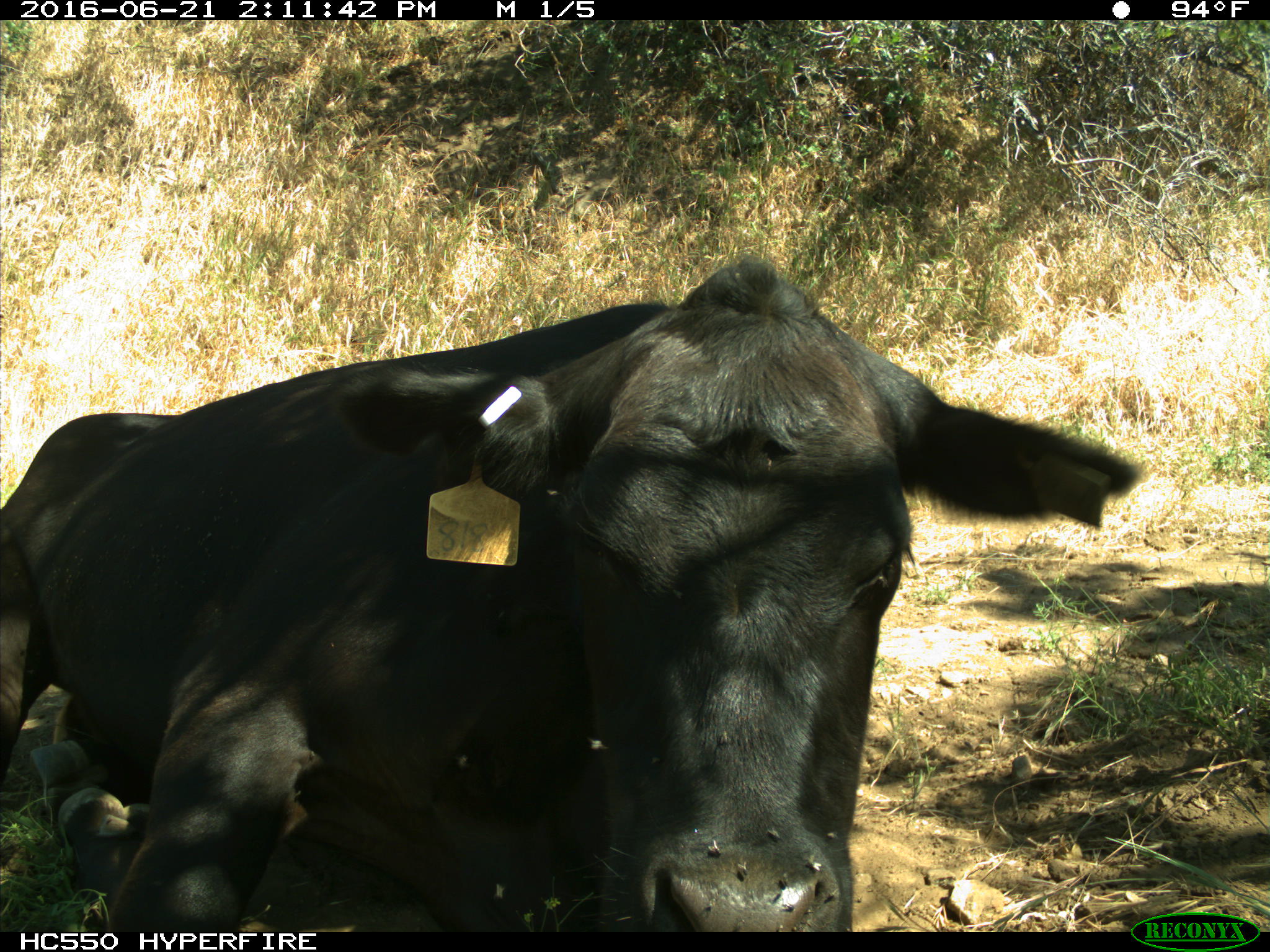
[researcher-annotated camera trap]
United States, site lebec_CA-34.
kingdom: Animalia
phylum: Chordata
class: Mammalia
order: Artiodactyla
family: Bovidae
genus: Bos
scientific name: Bos taurus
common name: domestic cow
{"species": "Bos taurus (domestic cow)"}